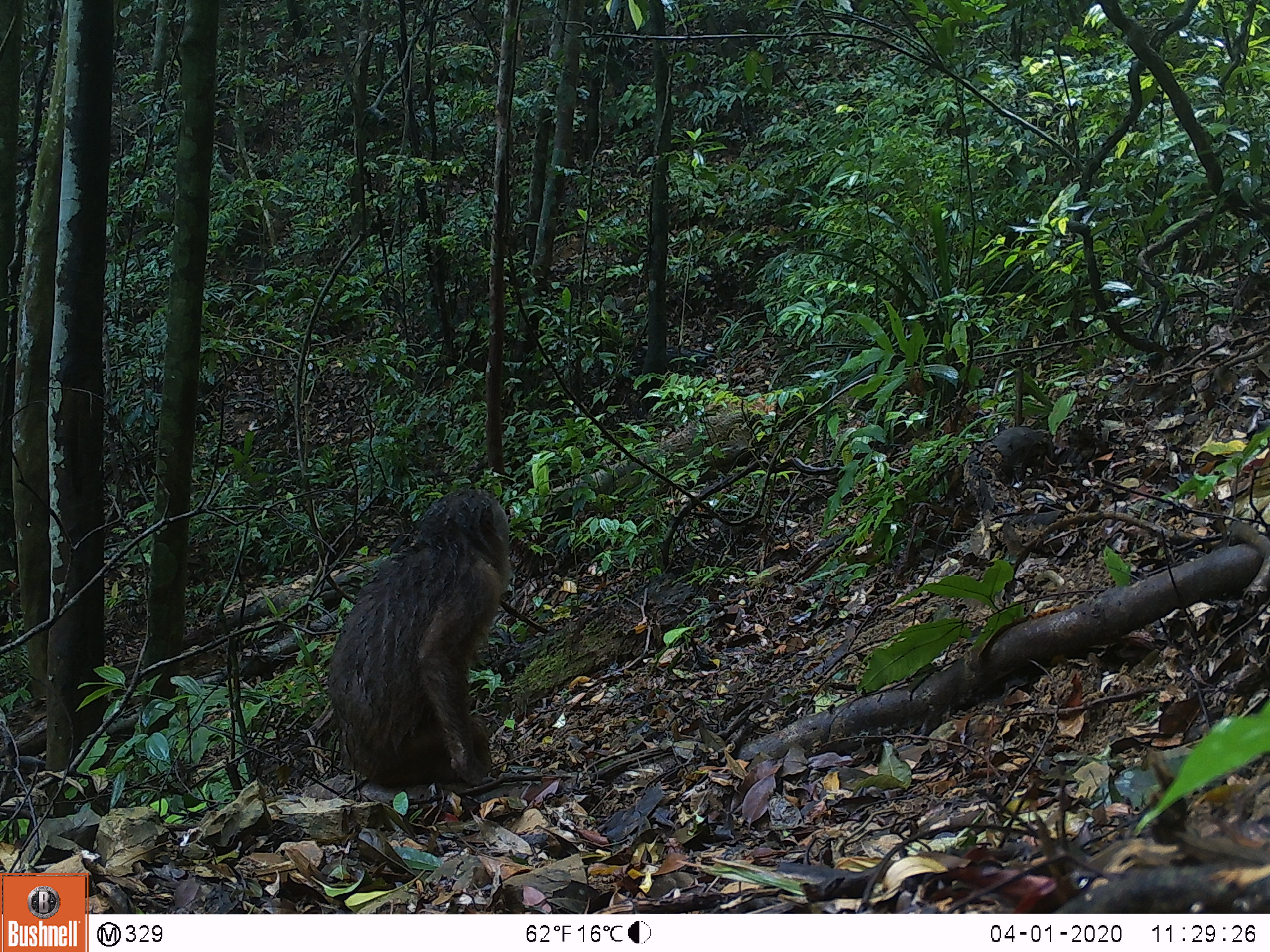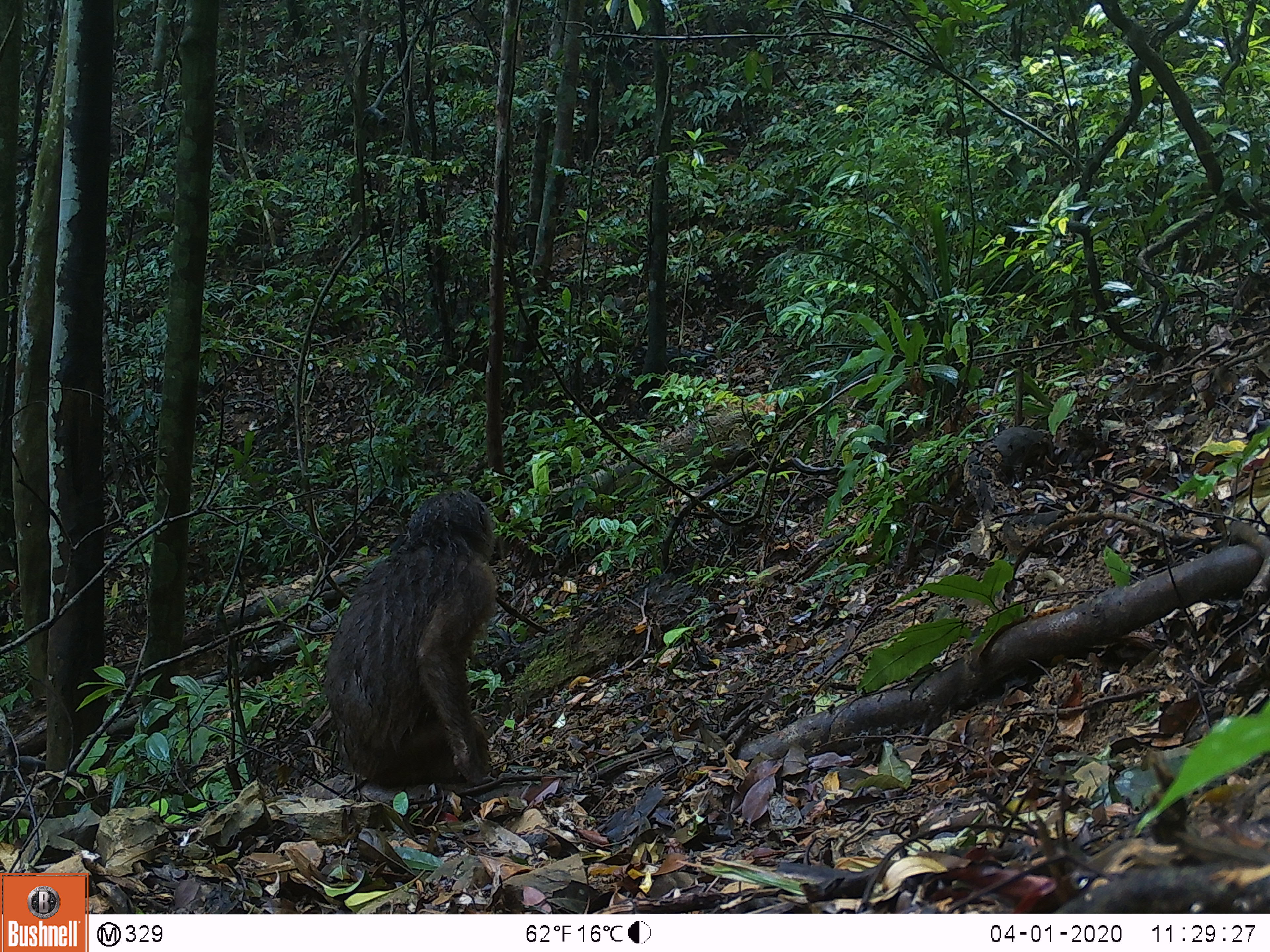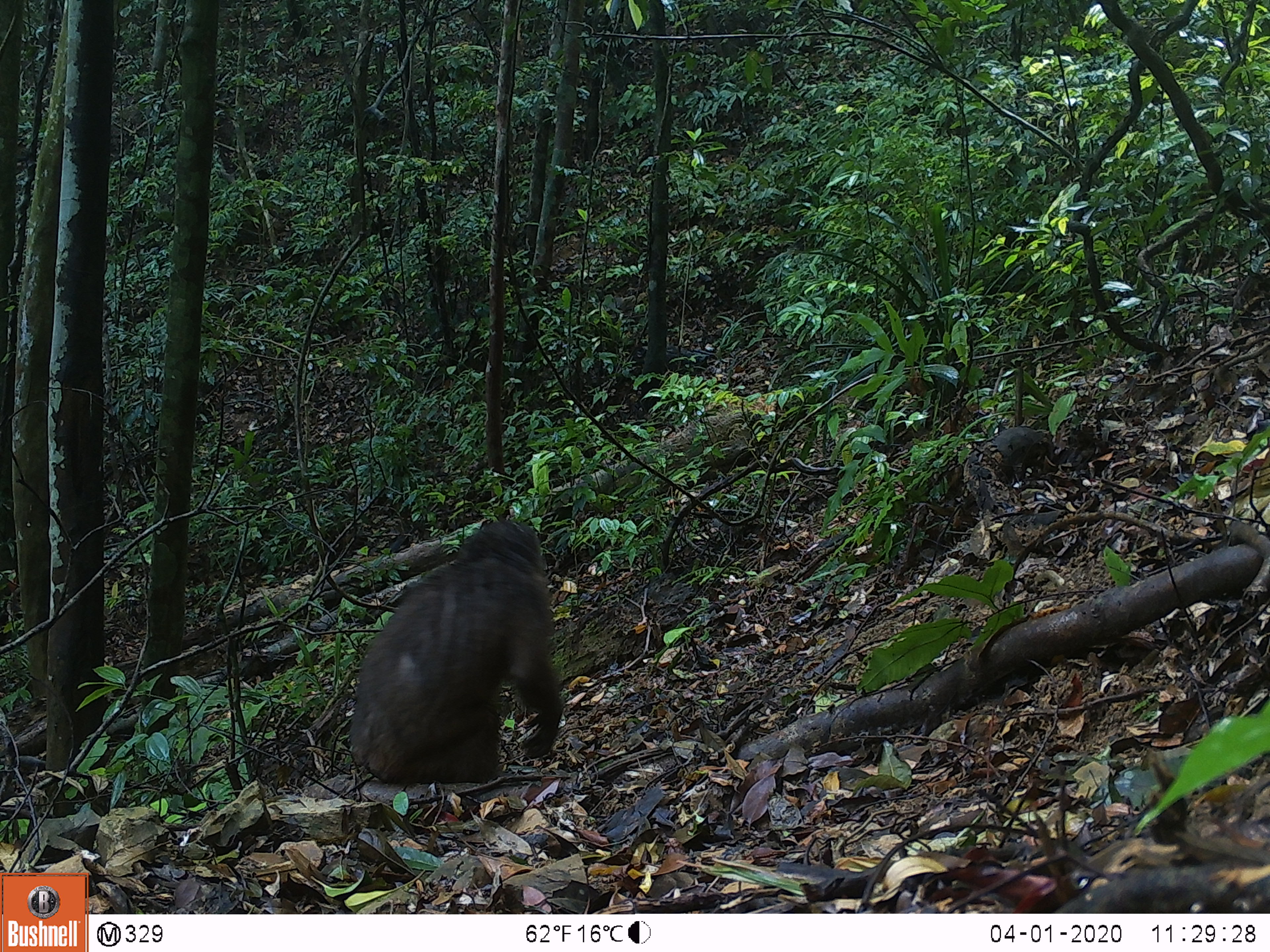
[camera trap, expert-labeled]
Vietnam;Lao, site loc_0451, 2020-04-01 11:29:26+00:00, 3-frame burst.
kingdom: Animalia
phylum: Chordata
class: Mammalia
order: Primates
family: Cercopithecidae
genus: Macaca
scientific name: Macaca arctoides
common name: stump-tailed macaque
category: stump tailed macaque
Stump tailed macaque (stump-tailed macaque) (Macaca arctoides). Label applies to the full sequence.